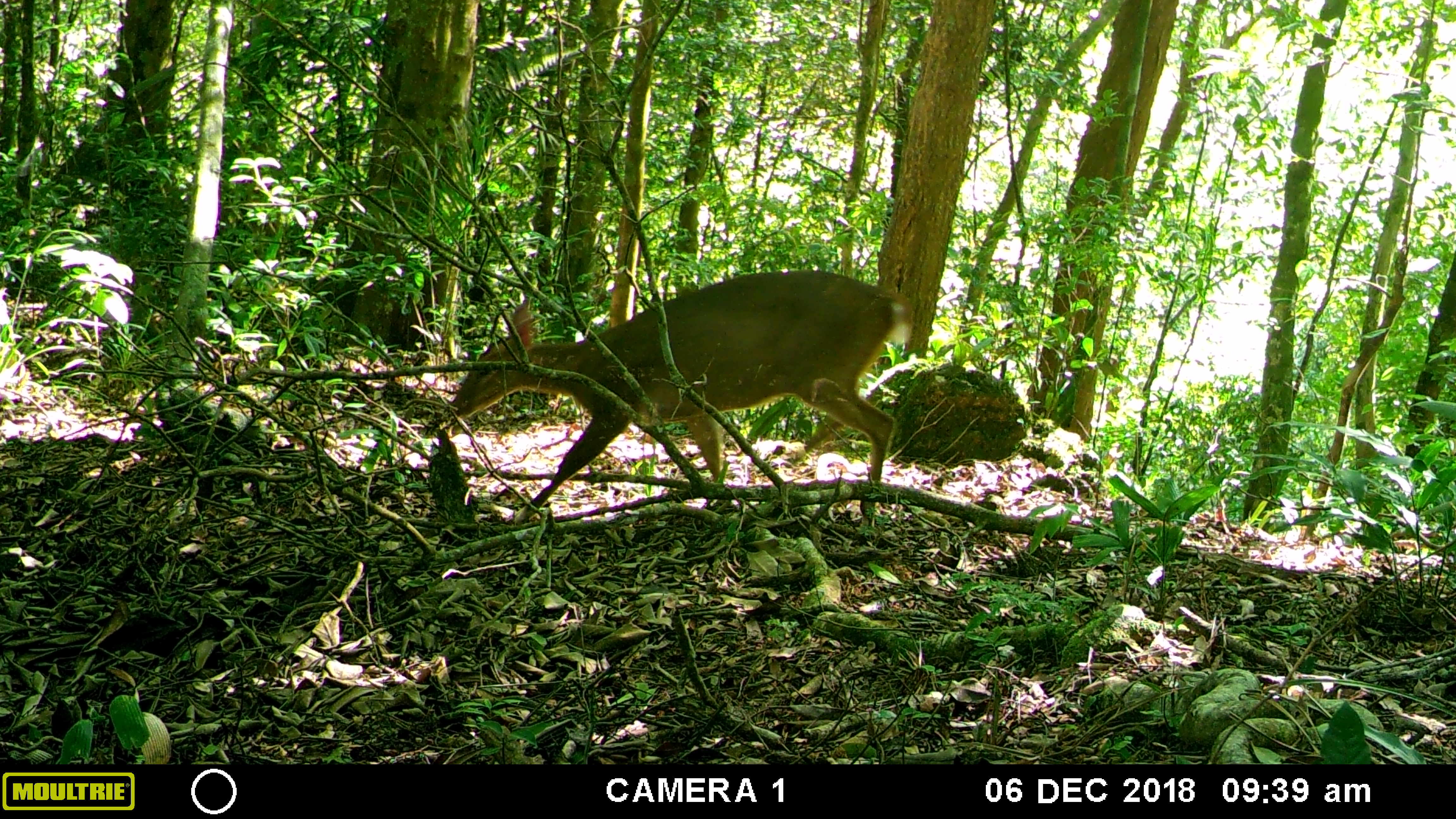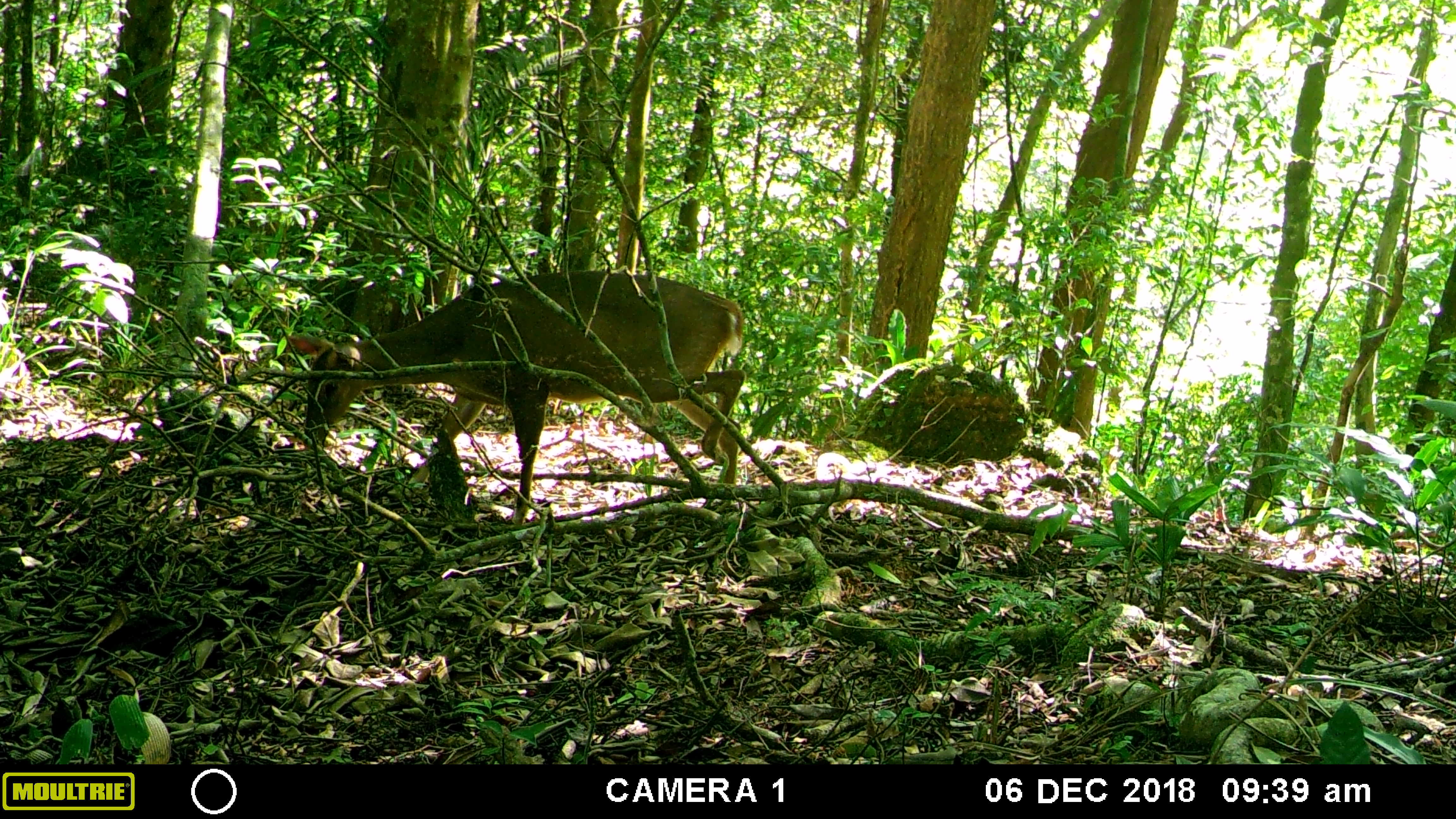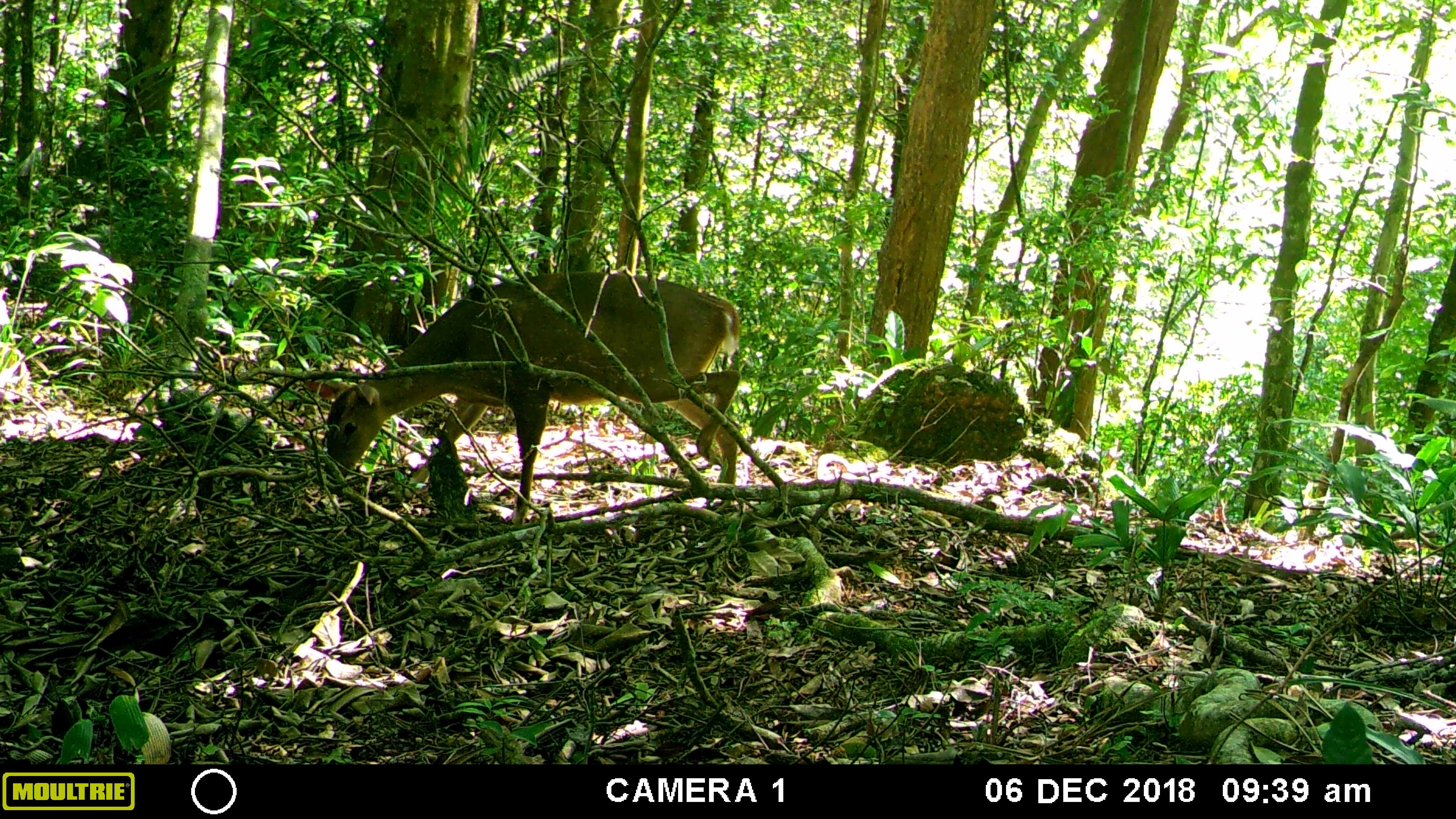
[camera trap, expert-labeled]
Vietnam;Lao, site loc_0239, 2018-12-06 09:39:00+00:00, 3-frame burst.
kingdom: Animalia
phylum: Chordata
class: Mammalia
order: Artiodactyla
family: Cervidae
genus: Muntiacus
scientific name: Muntiacus vuquangensis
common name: large-antlered muntjac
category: large antlered muntjac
Large antlered muntjac (large-antlered muntjac) (Muntiacus vuquangensis). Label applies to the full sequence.